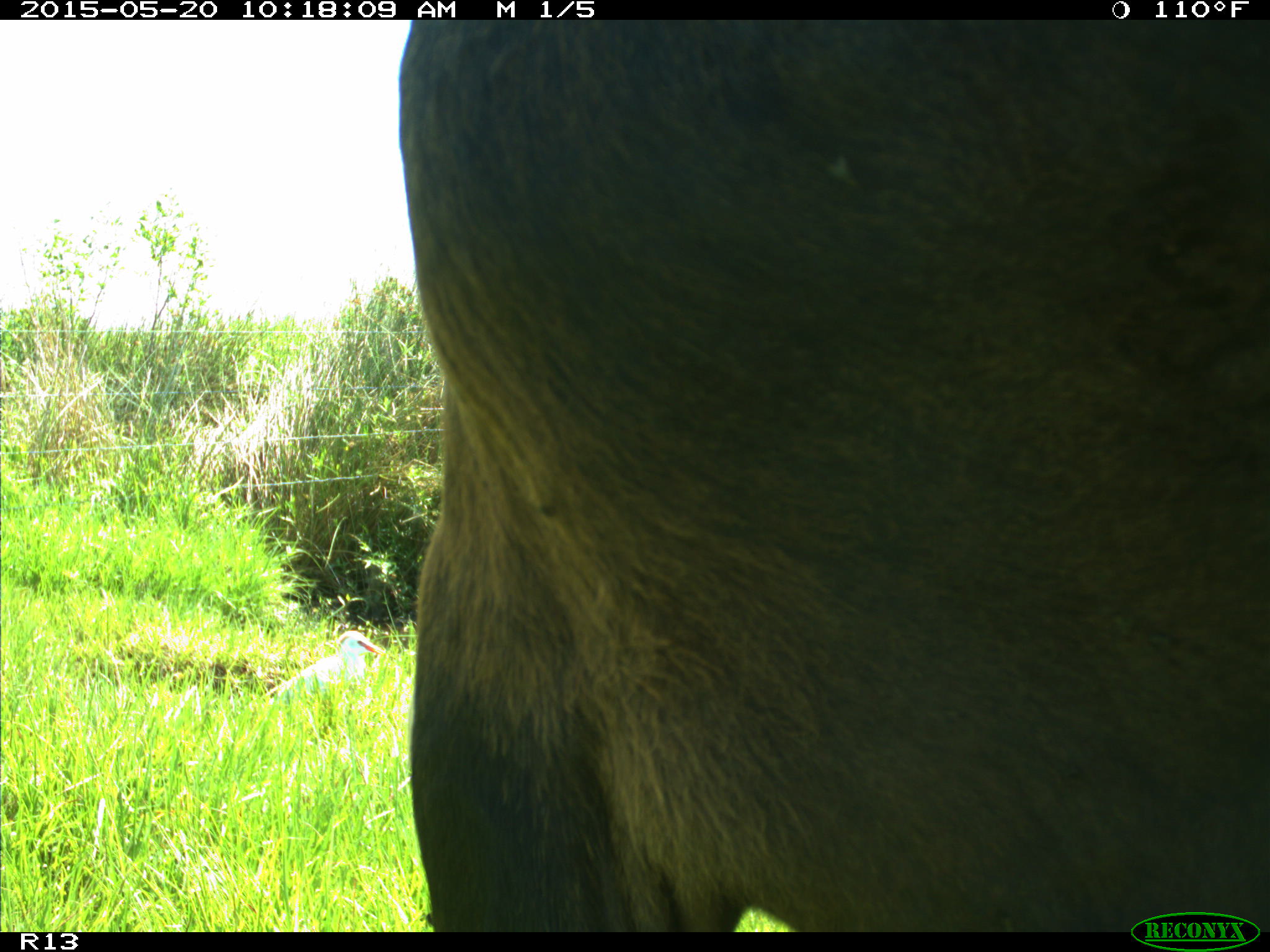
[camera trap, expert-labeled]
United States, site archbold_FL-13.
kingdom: Animalia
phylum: Chordata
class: Mammalia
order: Artiodactyla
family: Bovidae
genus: Bos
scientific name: Bos taurus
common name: domestic cow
Bos taurus (domestic cow).